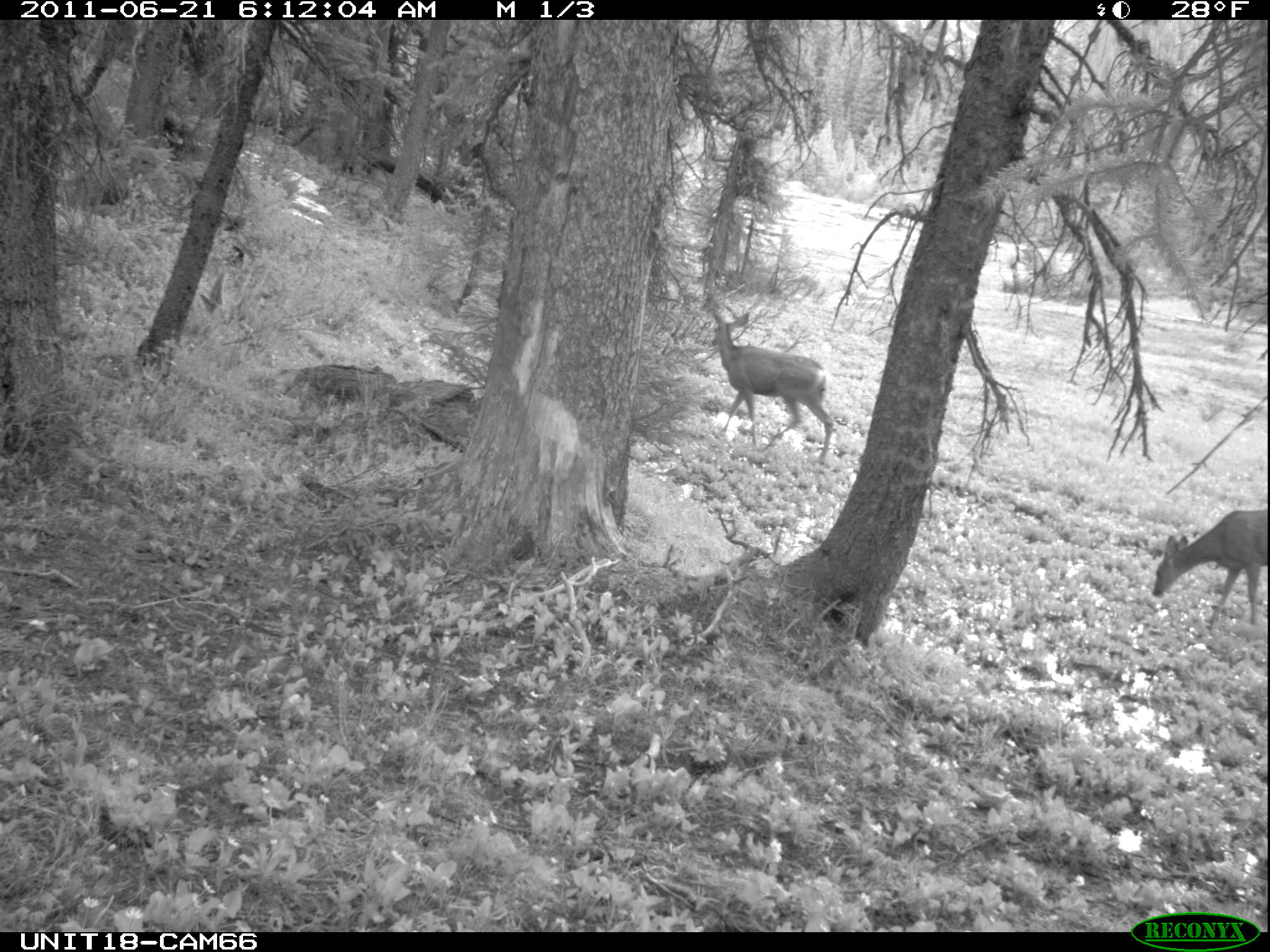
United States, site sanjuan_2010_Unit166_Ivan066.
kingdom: Animalia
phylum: Chordata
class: Mammalia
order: Artiodactyla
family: Cervidae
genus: Odocoileus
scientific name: Odocoileus hemionus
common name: mule deer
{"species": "Odocoileus hemionus (mule deer)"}